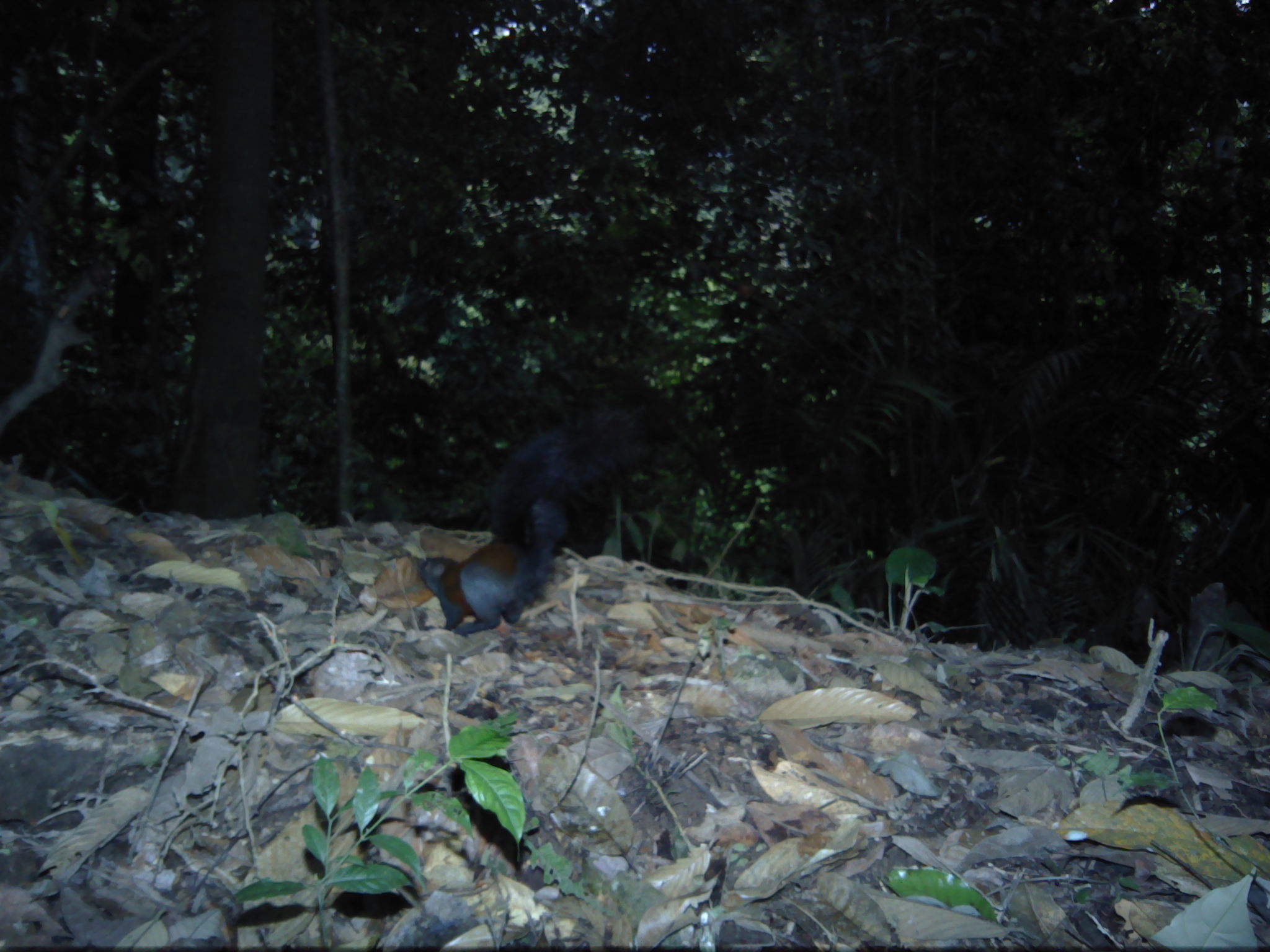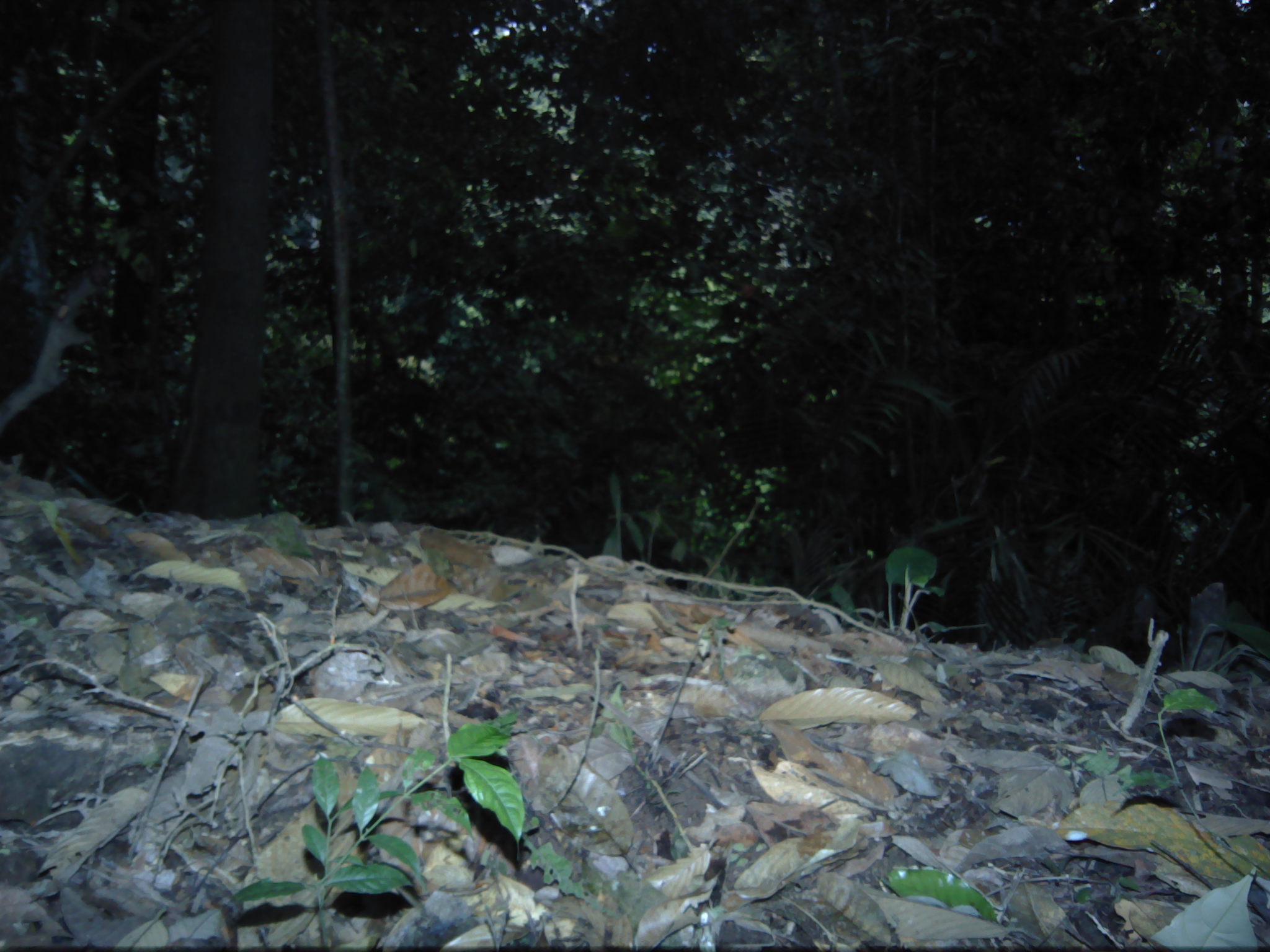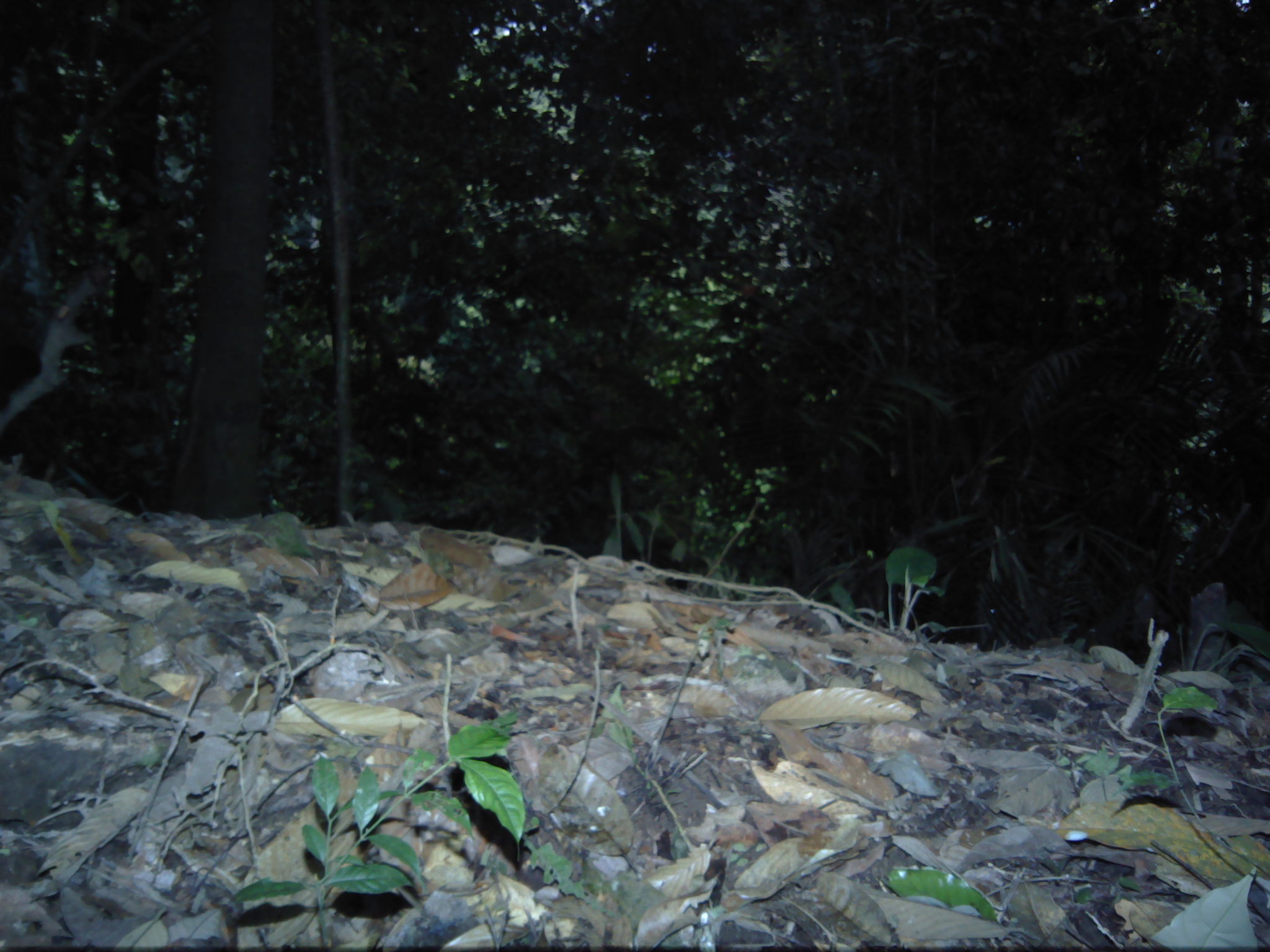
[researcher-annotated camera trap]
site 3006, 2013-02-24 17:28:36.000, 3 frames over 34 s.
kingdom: Animalia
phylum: Chordata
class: Mammalia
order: Rodentia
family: Sciuridae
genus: Sundasciurus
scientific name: Sundasciurus hippurus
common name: horse-tailed squirrel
Sundasciurus hippurus (horse-tailed squirrel), count 1.